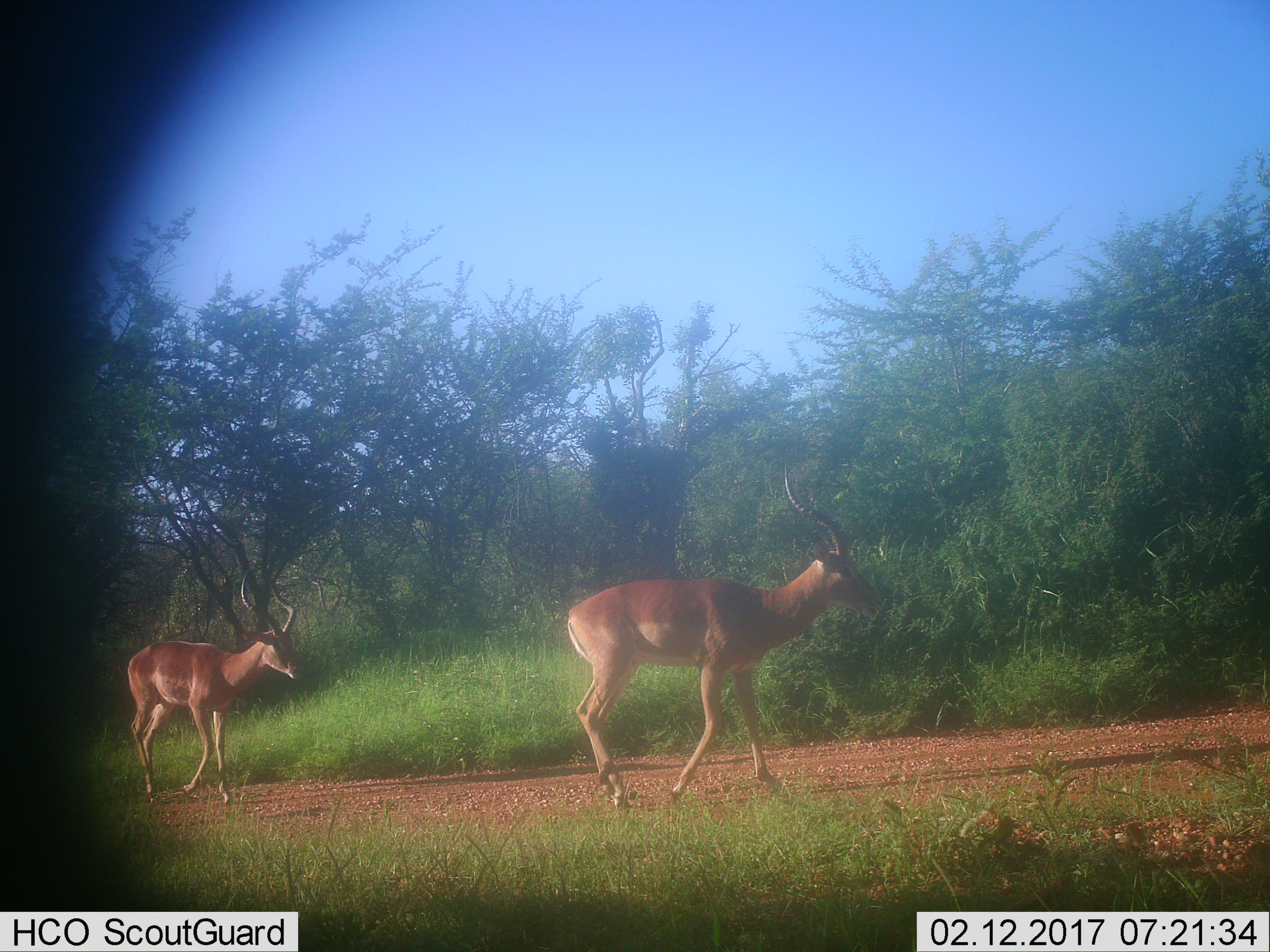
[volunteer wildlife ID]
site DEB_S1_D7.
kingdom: Animalia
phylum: Chordata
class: Mammalia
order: Artiodactyla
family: Bovidae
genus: Aepyceros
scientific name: Aepyceros melampus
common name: impala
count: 2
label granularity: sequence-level